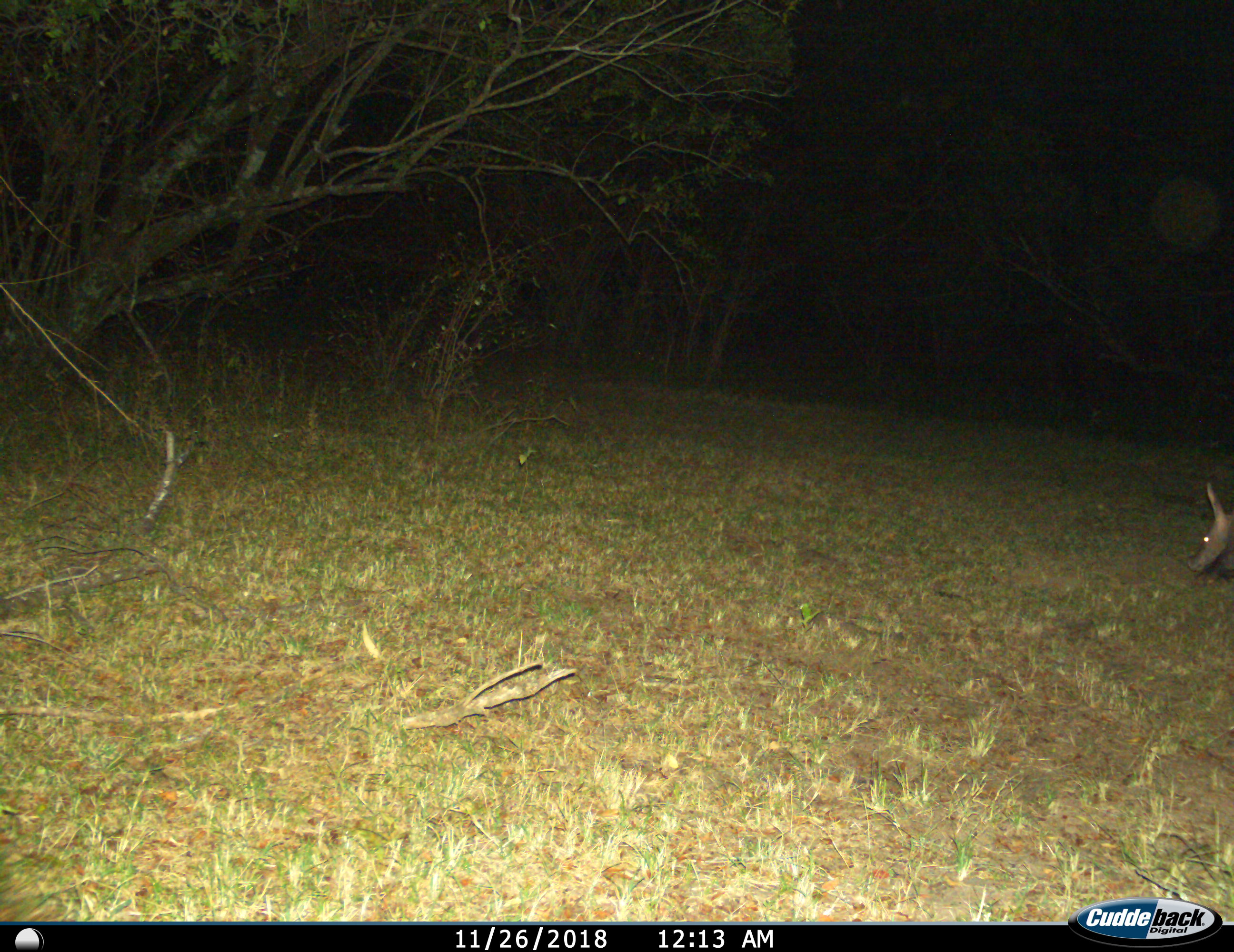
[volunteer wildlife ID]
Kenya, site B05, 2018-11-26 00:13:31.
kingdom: Animalia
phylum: Chordata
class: Mammalia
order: Tubulidentata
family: Orycteropodidae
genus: Orycteropus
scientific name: Orycteropus afer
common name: aardvark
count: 1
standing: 14%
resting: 0%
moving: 57%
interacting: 0%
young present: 0%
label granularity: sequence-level